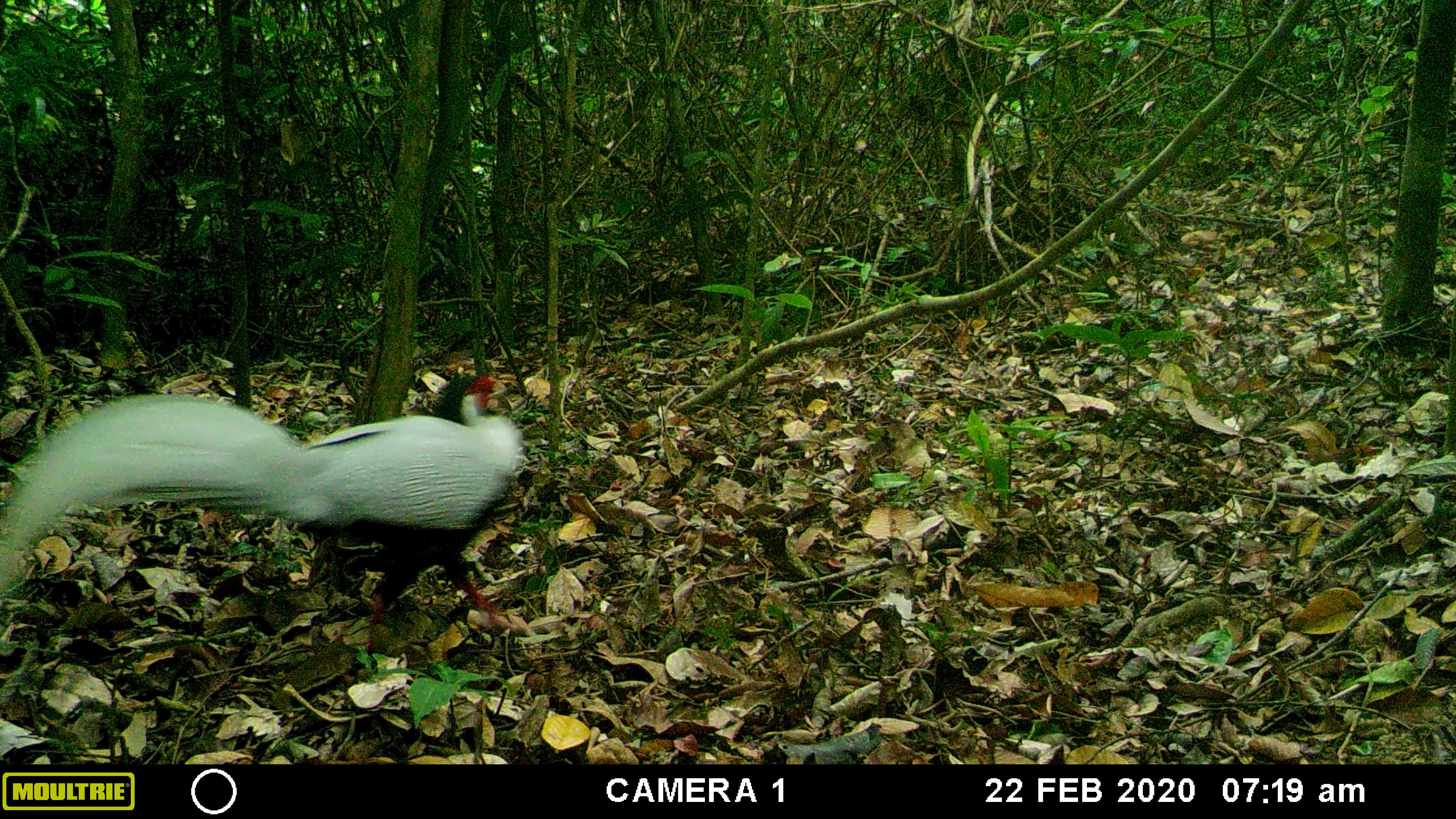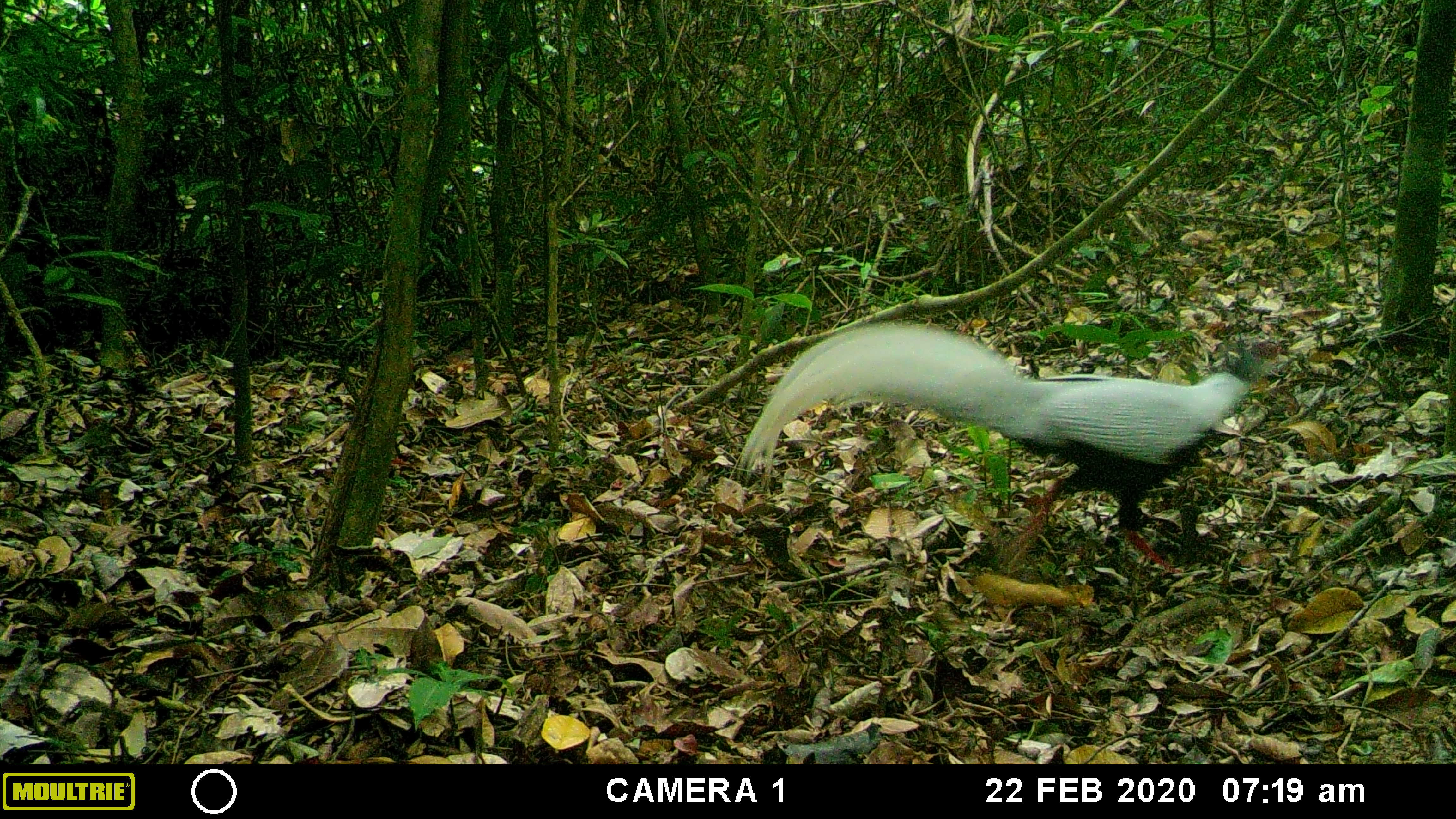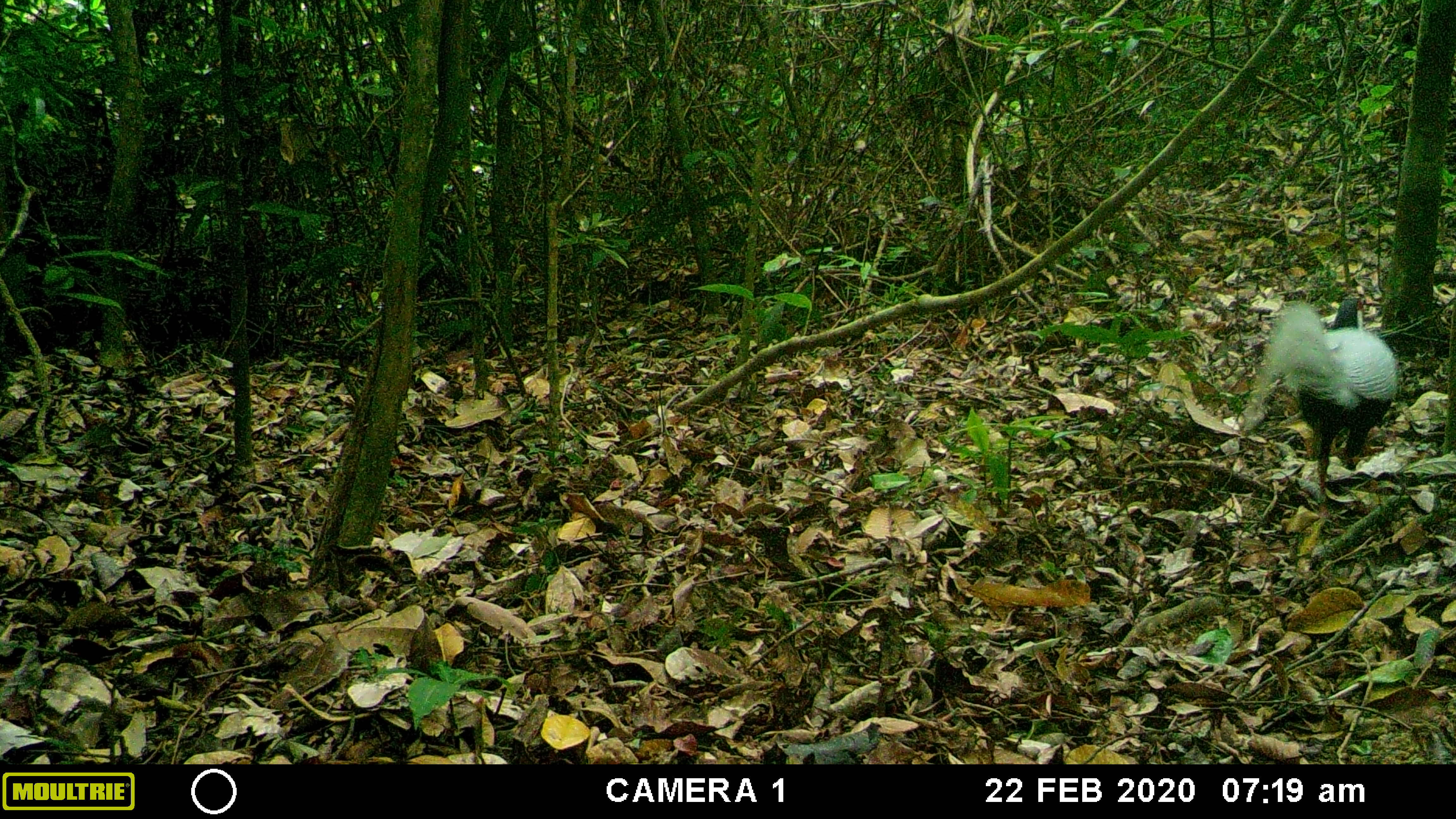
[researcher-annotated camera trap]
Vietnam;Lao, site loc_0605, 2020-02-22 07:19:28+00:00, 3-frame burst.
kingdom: Animalia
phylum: Chordata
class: Aves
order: Galliformes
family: Phasianidae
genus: Lophura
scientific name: Lophura nycthemera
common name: silver pheasant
Silver pheasant (Lophura nycthemera). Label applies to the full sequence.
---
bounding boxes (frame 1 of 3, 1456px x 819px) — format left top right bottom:
silver pheasant: 0 373 523 632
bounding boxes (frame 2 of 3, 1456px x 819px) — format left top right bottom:
silver pheasant: 734 319 1282 575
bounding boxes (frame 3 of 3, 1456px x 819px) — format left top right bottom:
silver pheasant: 1243 297 1399 525